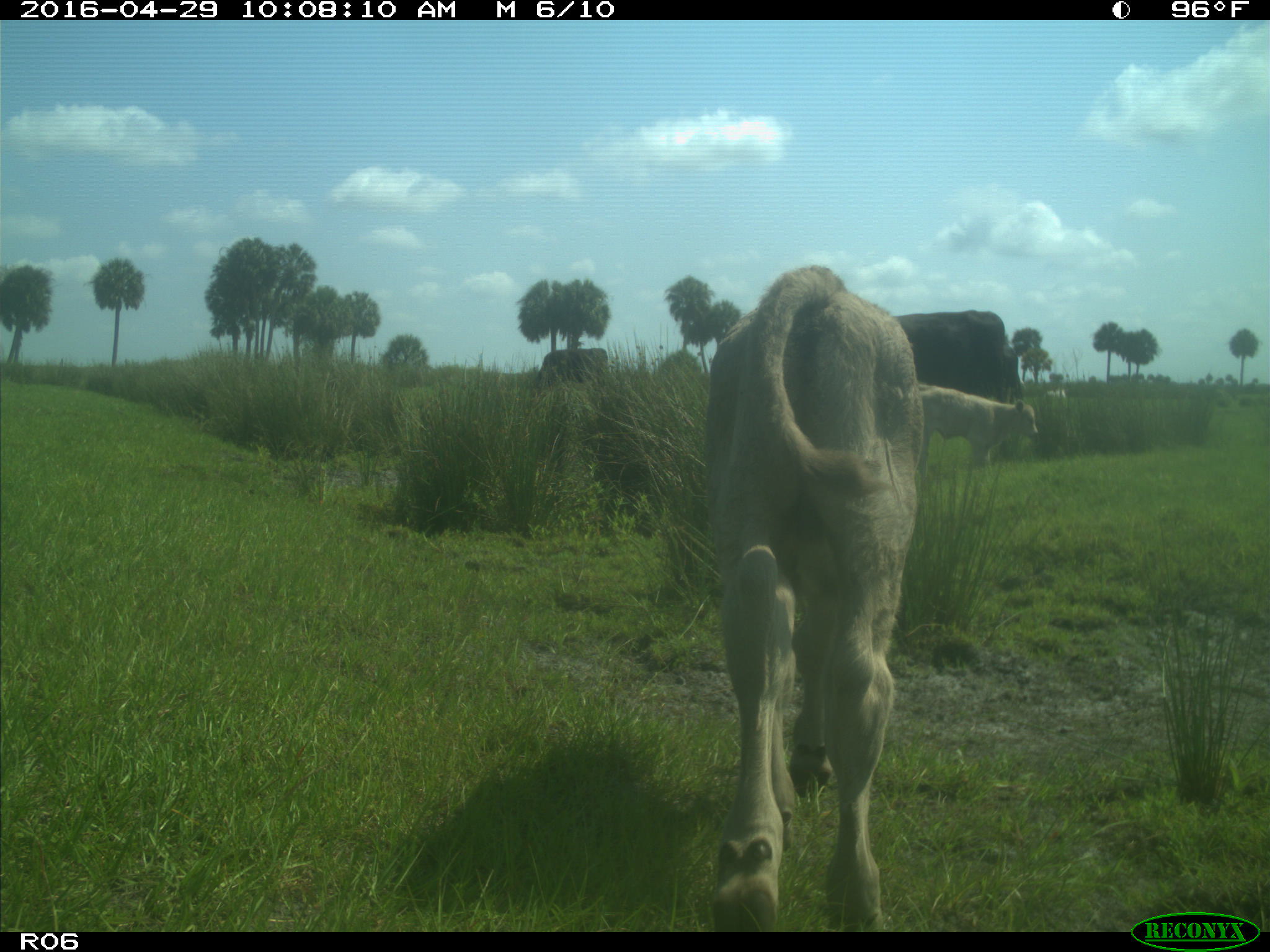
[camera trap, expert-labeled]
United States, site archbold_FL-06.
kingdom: Animalia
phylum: Chordata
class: Mammalia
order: Artiodactyla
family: Bovidae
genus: Bos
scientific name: Bos taurus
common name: domestic cow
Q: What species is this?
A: Bos taurus (domestic cow).